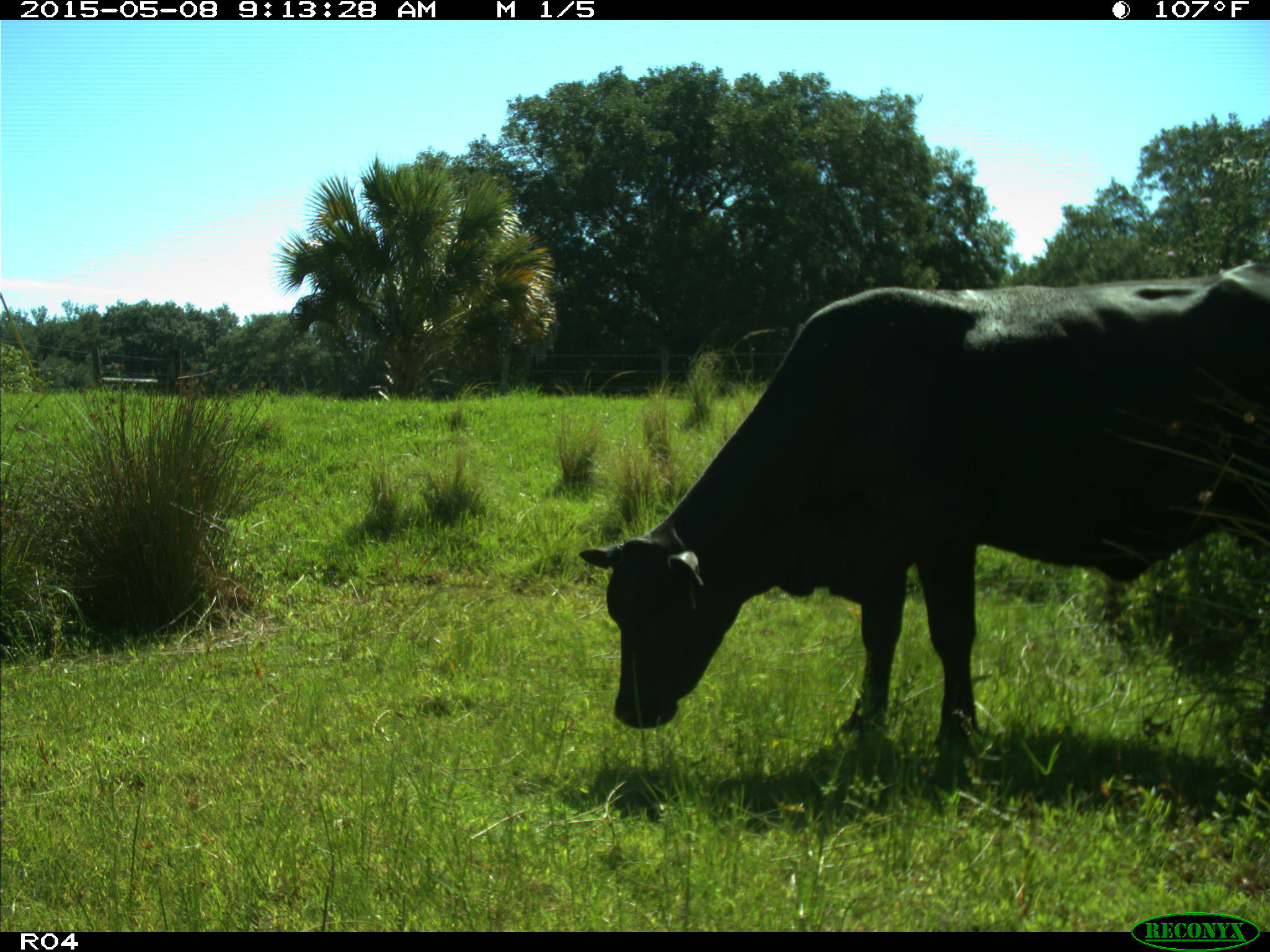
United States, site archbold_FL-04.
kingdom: Animalia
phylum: Chordata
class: Mammalia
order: Artiodactyla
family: Bovidae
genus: Bos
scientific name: Bos taurus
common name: domestic cow